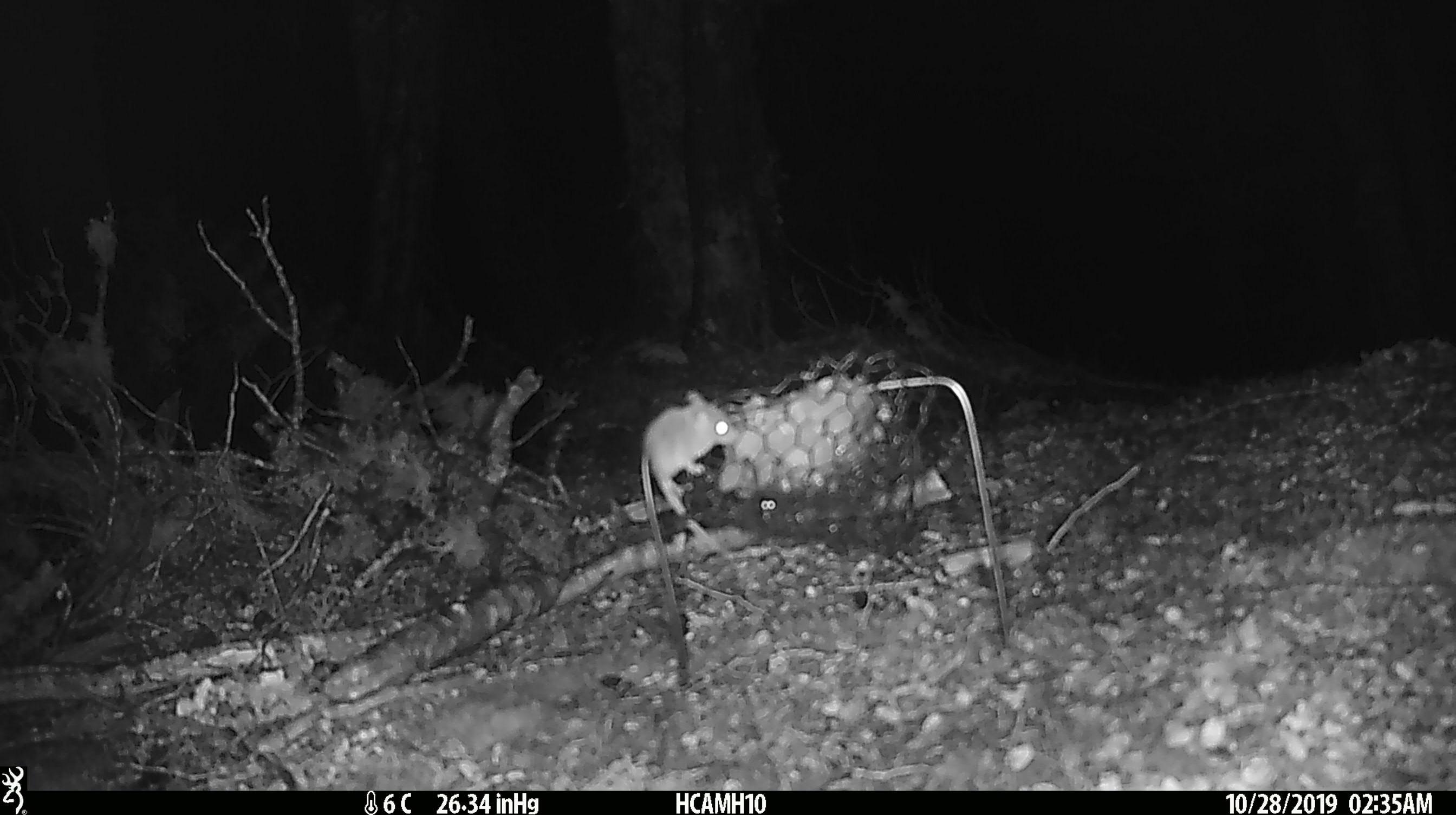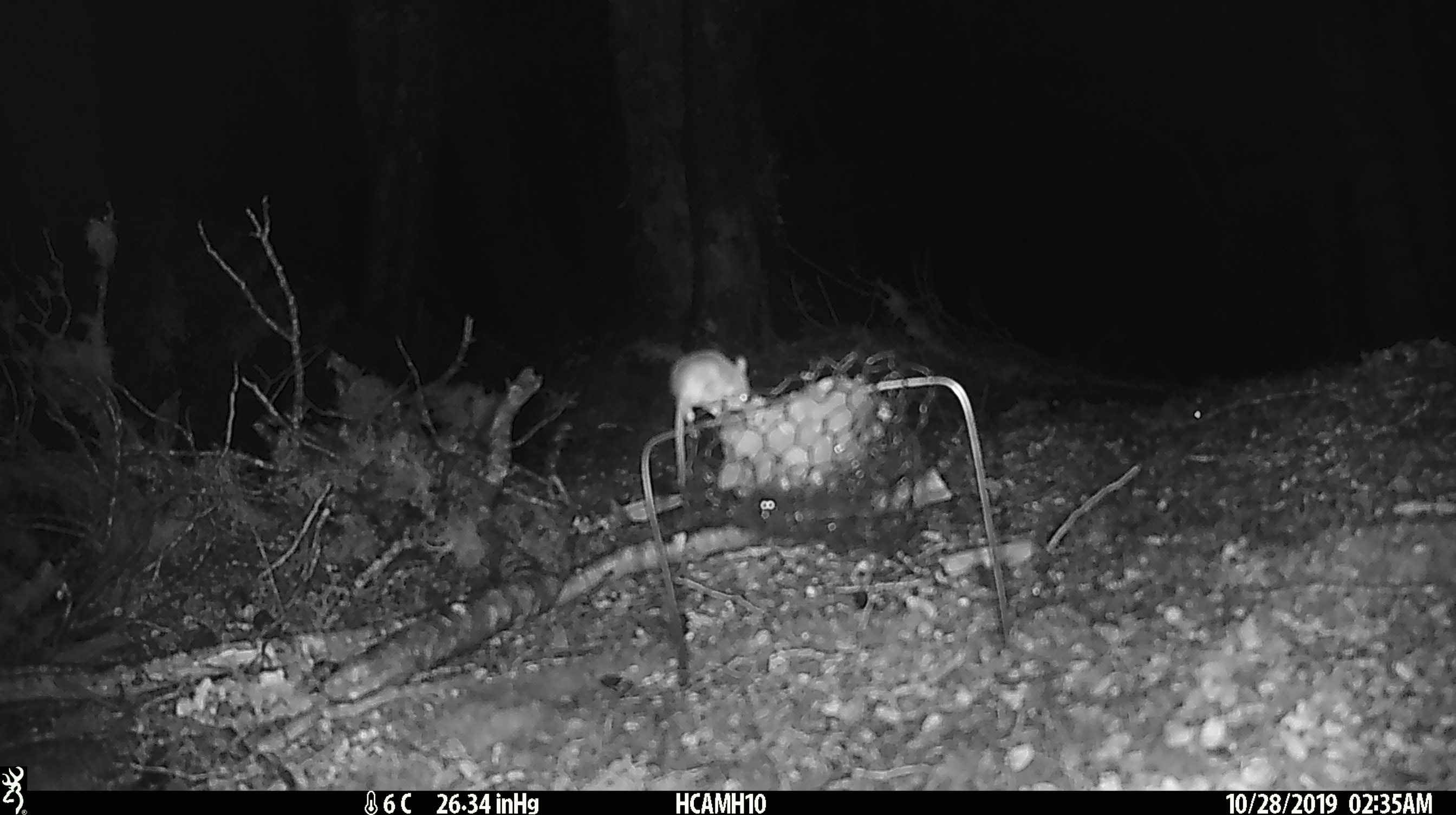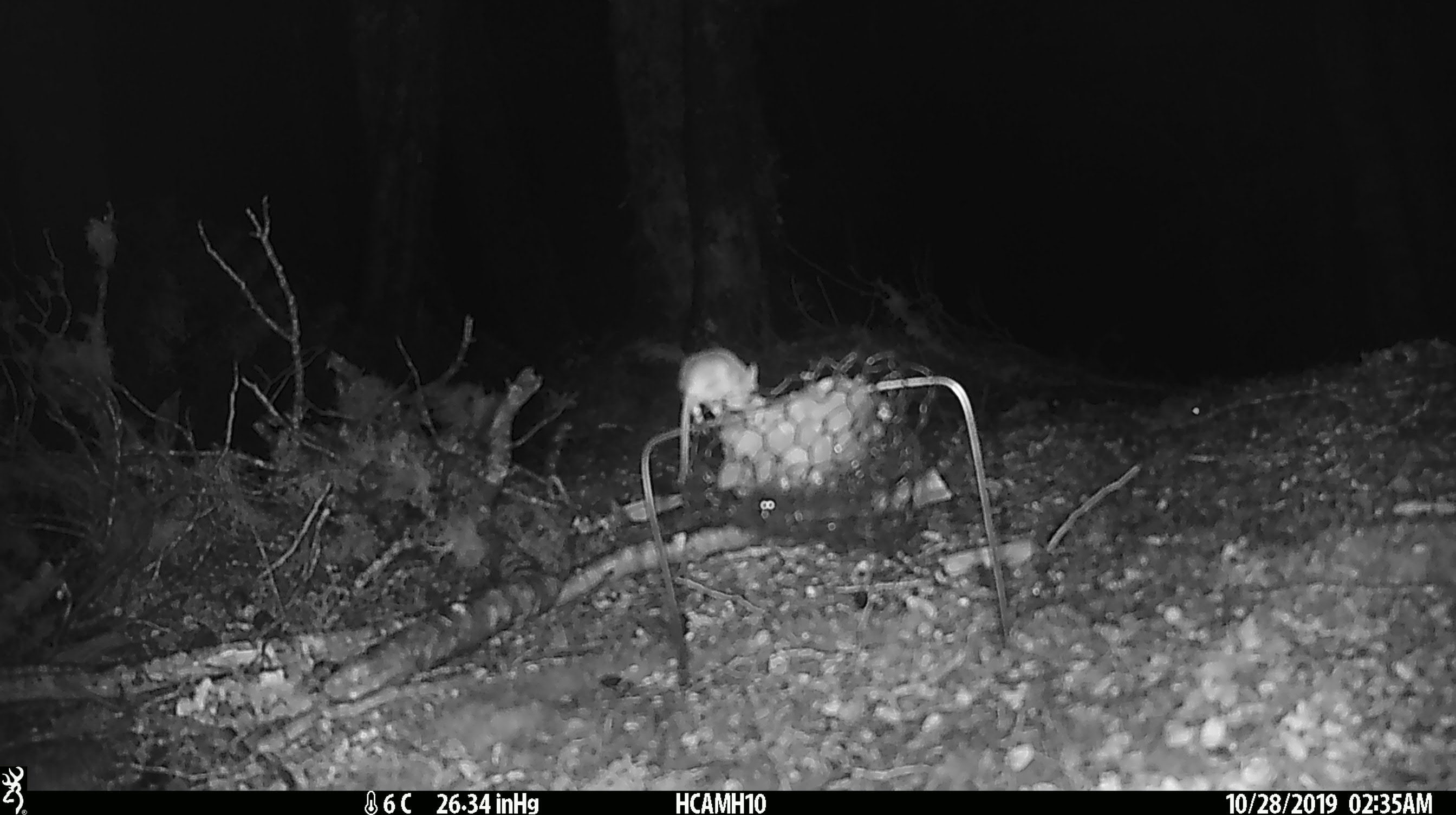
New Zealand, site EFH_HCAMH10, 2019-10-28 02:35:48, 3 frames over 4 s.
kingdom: Animalia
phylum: Chordata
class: Mammalia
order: Rodentia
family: Muridae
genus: Mus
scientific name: Mus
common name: mouse